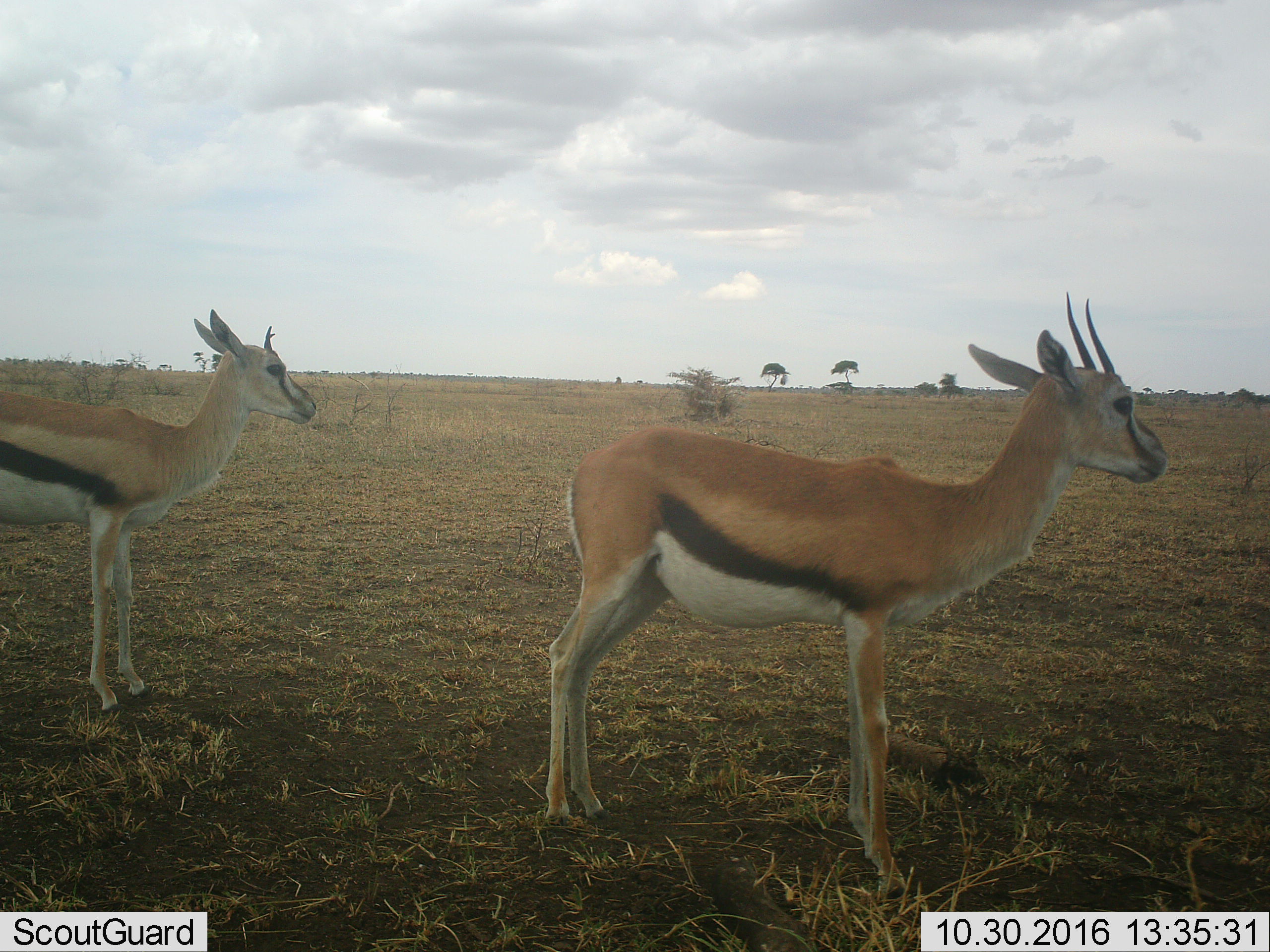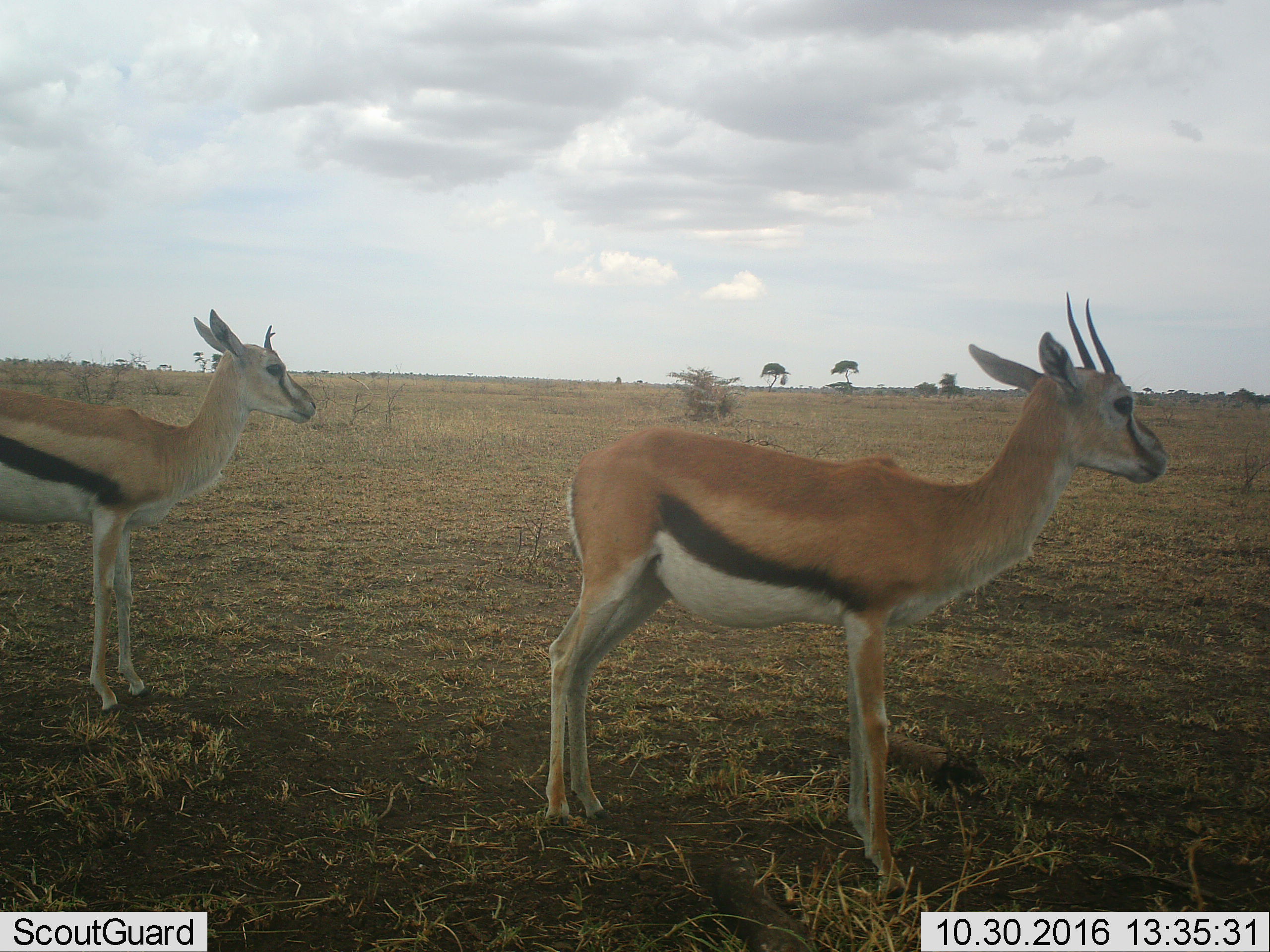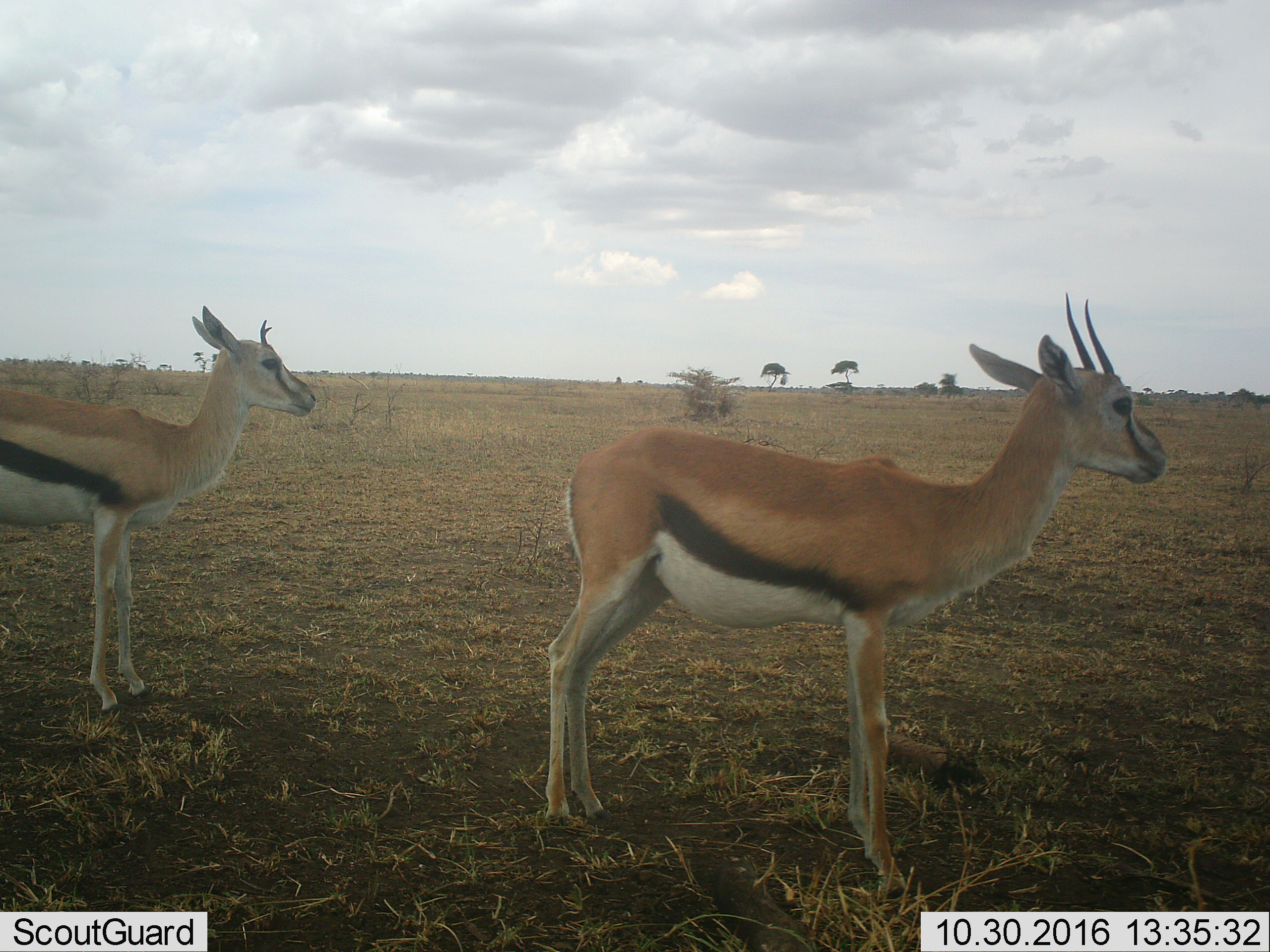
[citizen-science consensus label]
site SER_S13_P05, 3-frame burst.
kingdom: Animalia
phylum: Chordata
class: Mammalia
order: Artiodactyla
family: Bovidae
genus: Eudorcas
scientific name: Eudorcas thomsonii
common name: thomson's gazelle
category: gazellethomsons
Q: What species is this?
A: Gazellethomsons (thomson's gazelle) (Eudorcas thomsonii).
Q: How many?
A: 2.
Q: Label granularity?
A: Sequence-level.